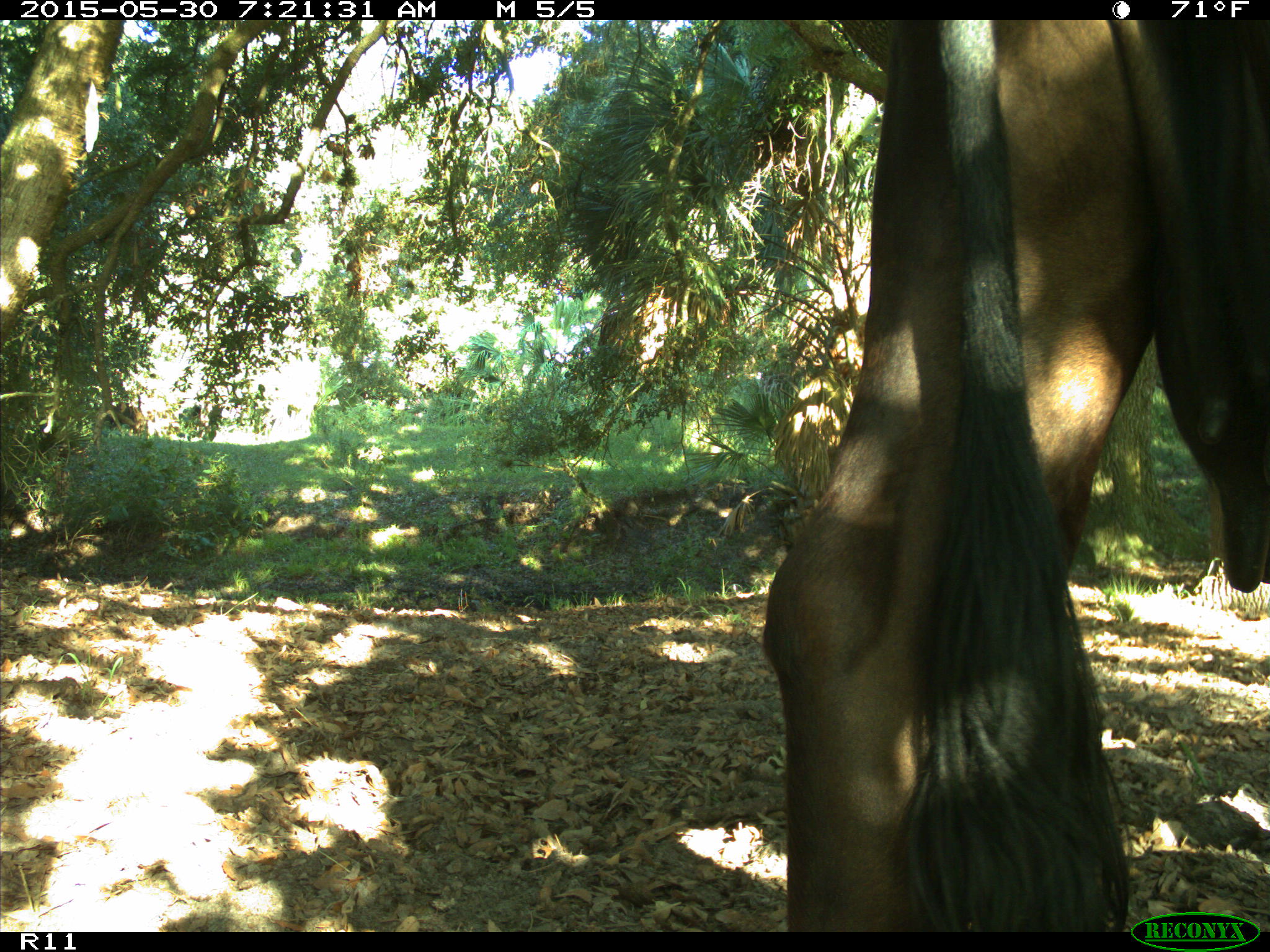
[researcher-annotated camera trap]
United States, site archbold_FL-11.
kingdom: Animalia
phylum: Chordata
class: Mammalia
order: Artiodactyla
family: Bovidae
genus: Bos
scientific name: Bos taurus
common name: domestic cow